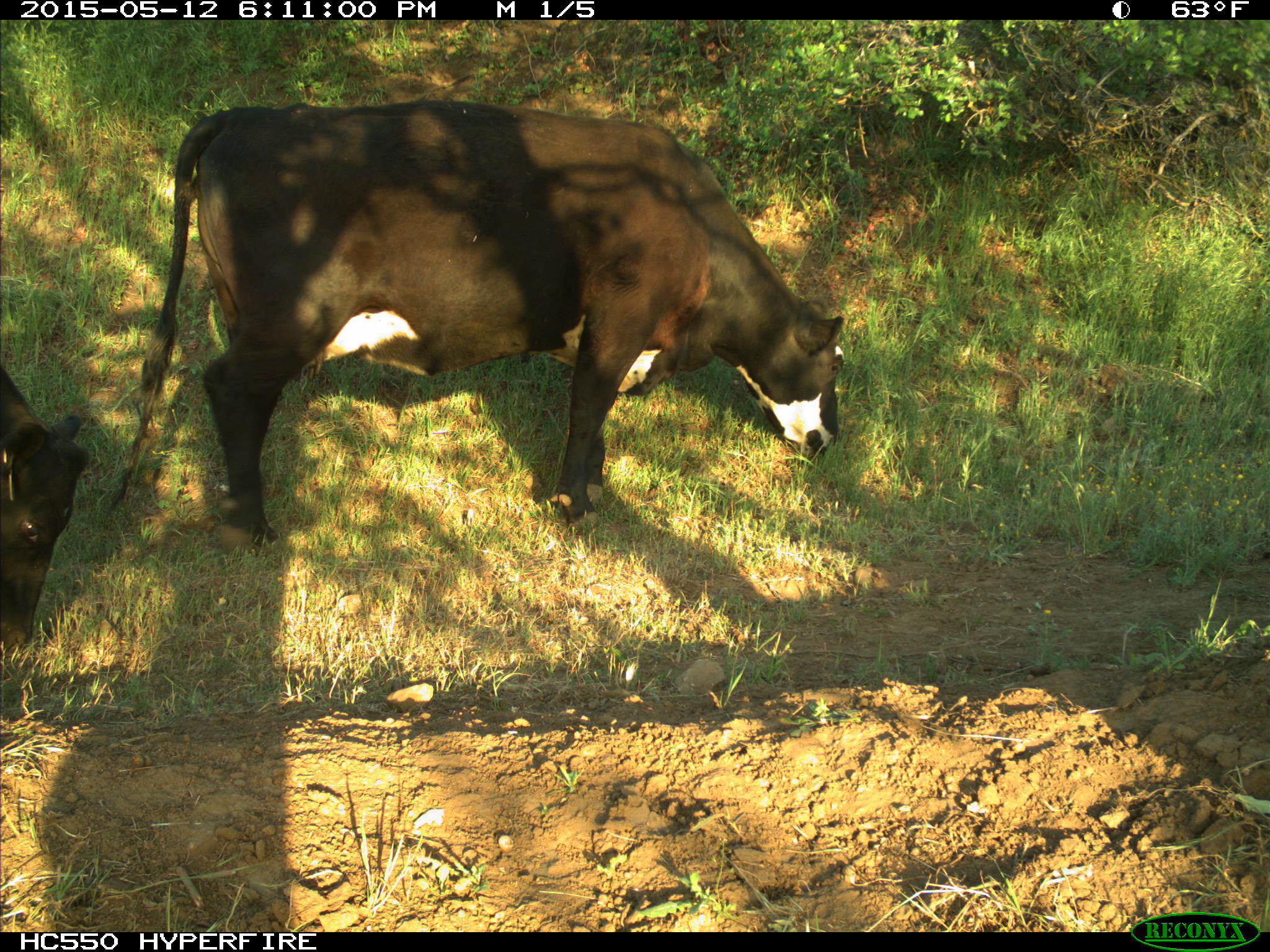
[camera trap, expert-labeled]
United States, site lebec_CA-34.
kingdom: Animalia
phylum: Chordata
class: Mammalia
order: Artiodactyla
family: Bovidae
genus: Bos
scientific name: Bos taurus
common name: domestic cow